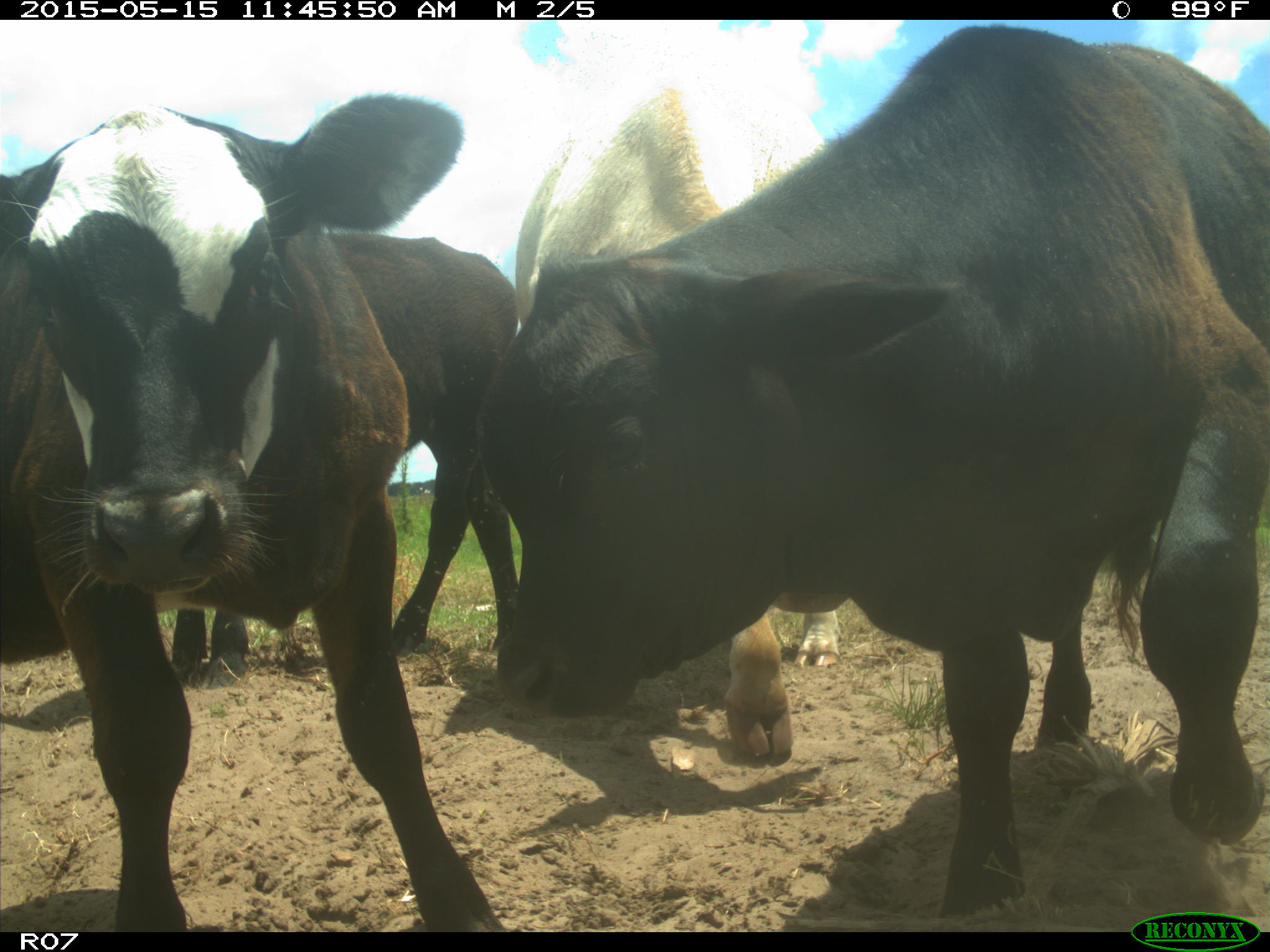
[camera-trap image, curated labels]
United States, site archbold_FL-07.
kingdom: Animalia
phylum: Chordata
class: Mammalia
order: Artiodactyla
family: Bovidae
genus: Bos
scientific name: Bos taurus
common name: domestic cow